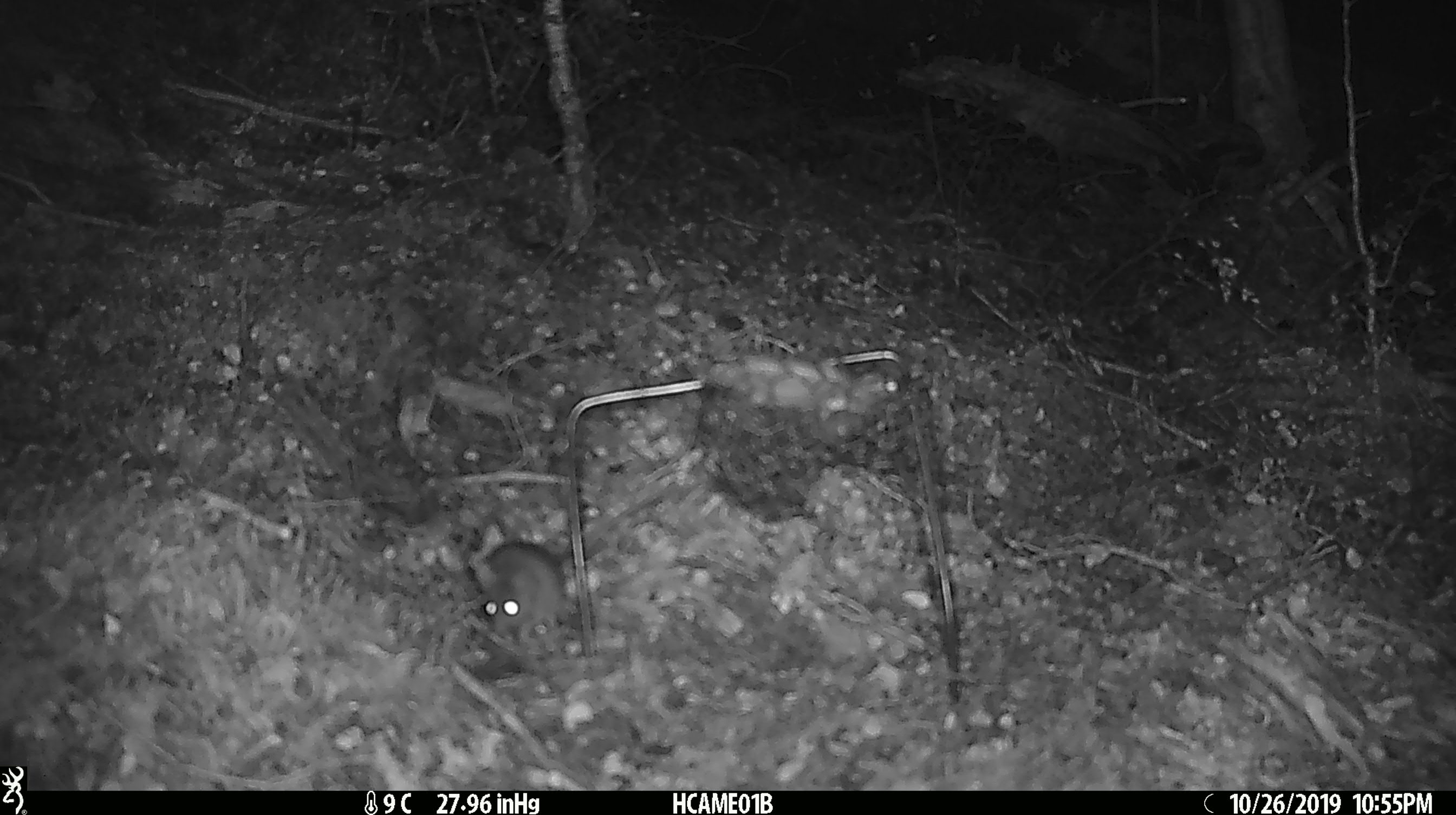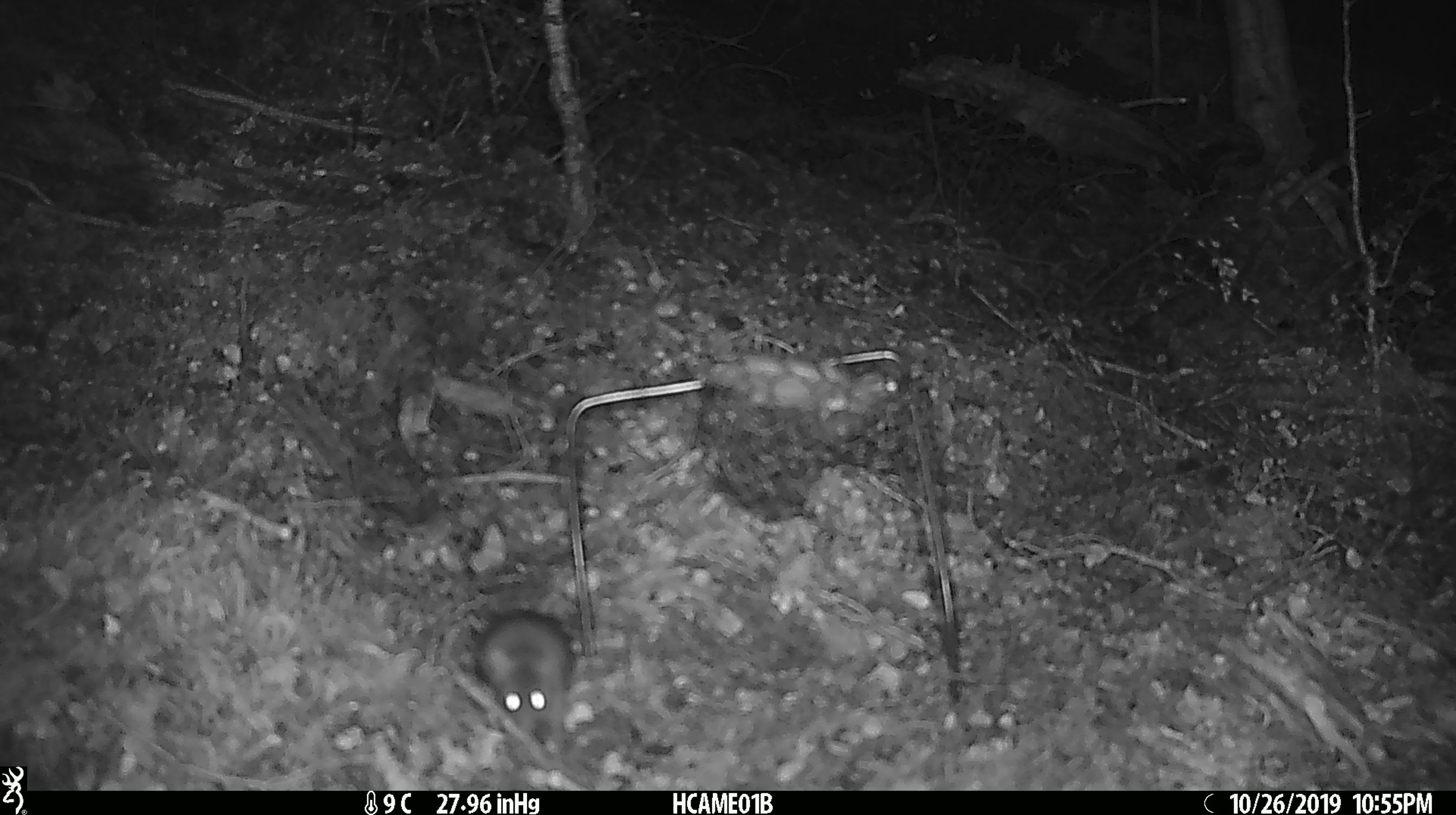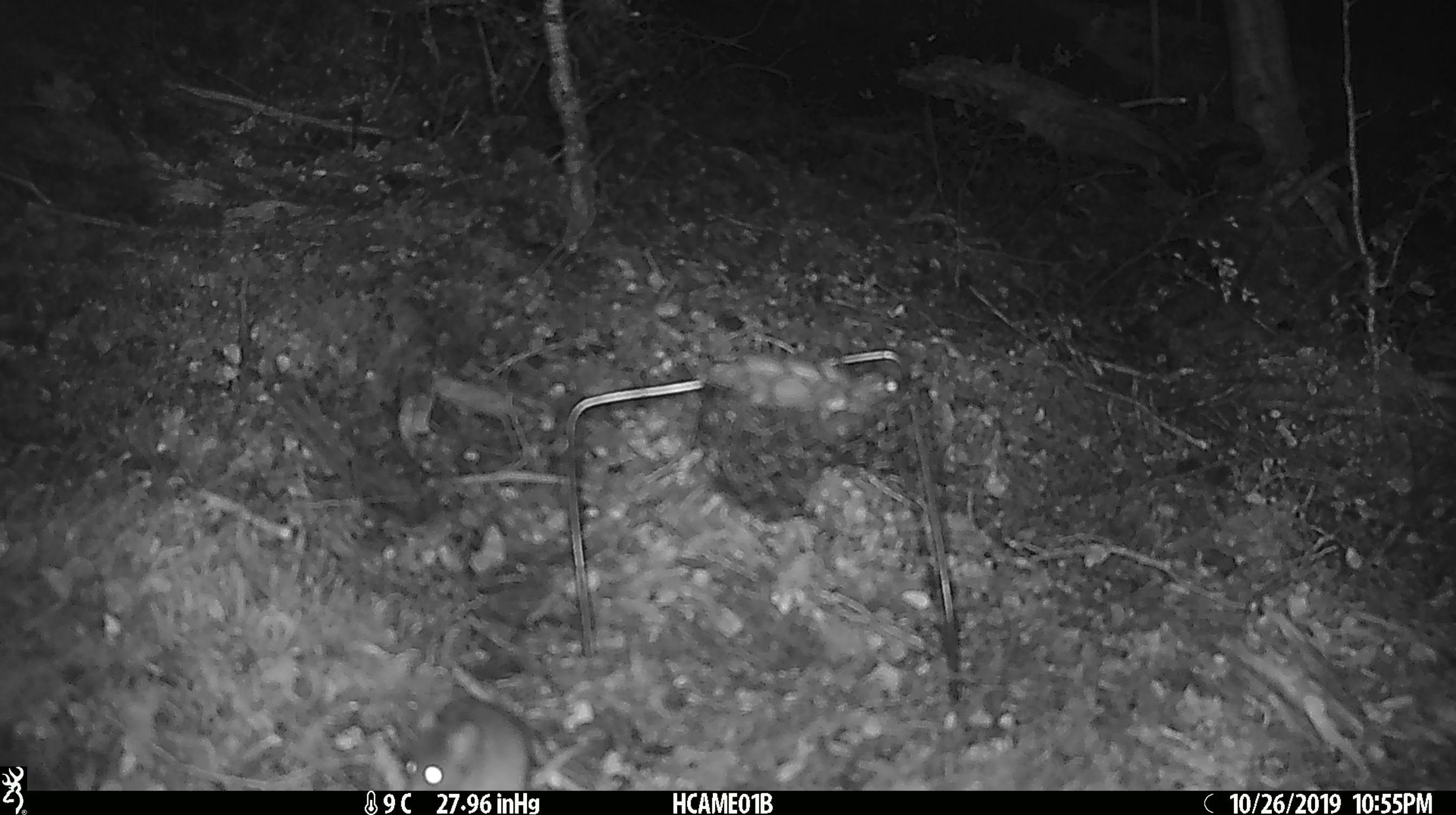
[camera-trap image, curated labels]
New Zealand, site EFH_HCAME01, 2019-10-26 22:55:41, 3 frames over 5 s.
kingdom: Animalia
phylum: Chordata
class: Mammalia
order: Rodentia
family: Muridae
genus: Mus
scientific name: Mus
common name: mouse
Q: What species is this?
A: Mouse (Mus).